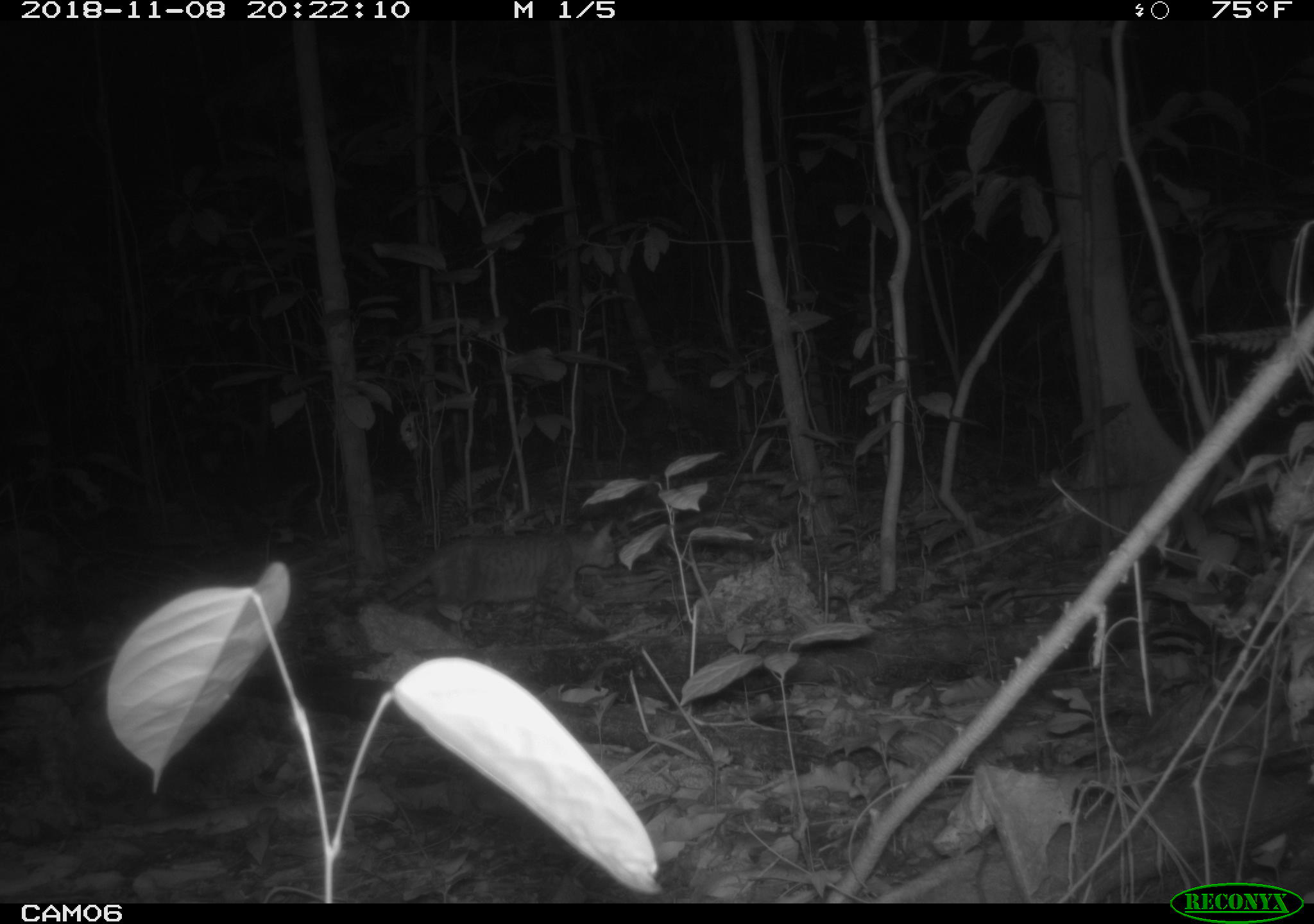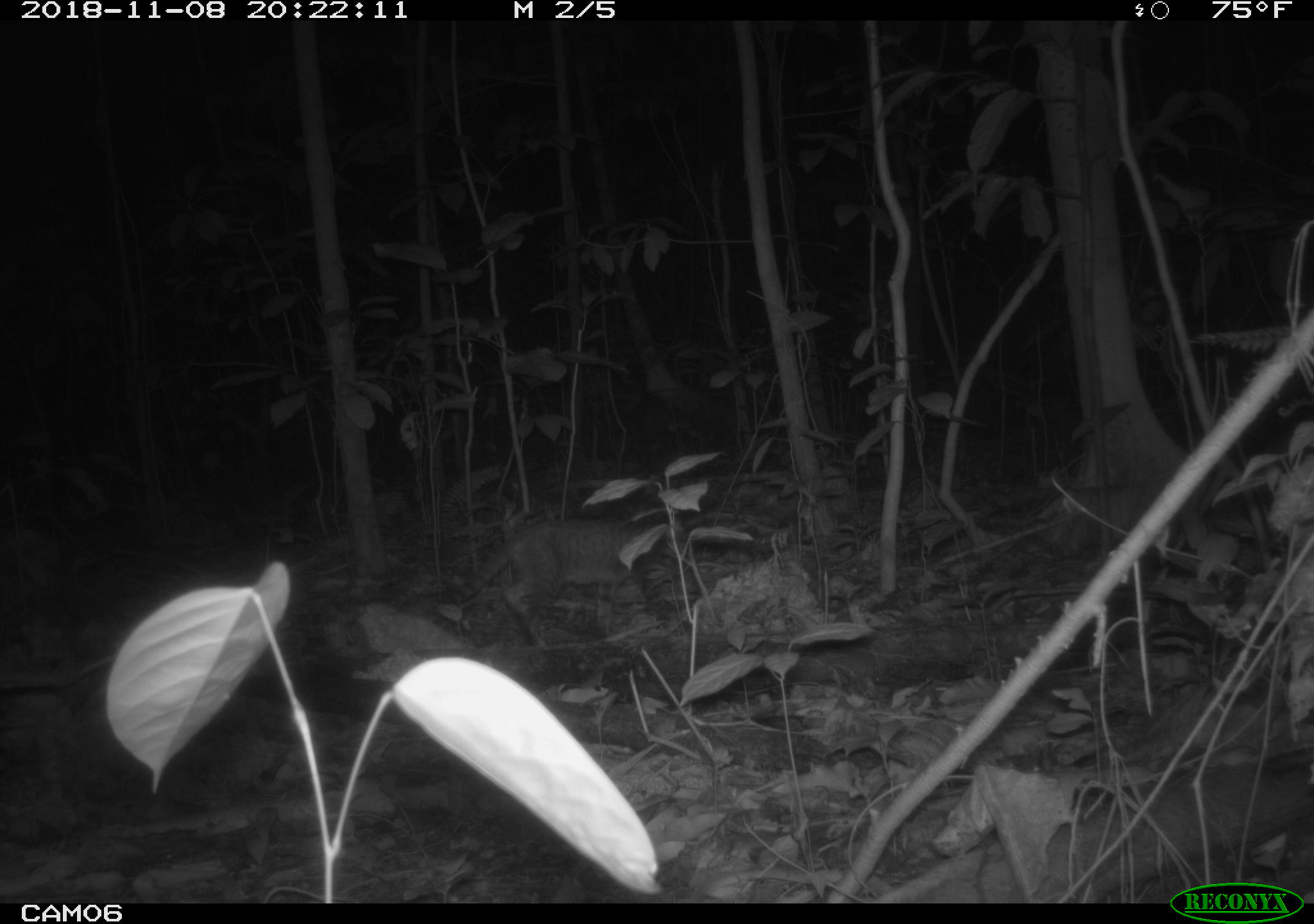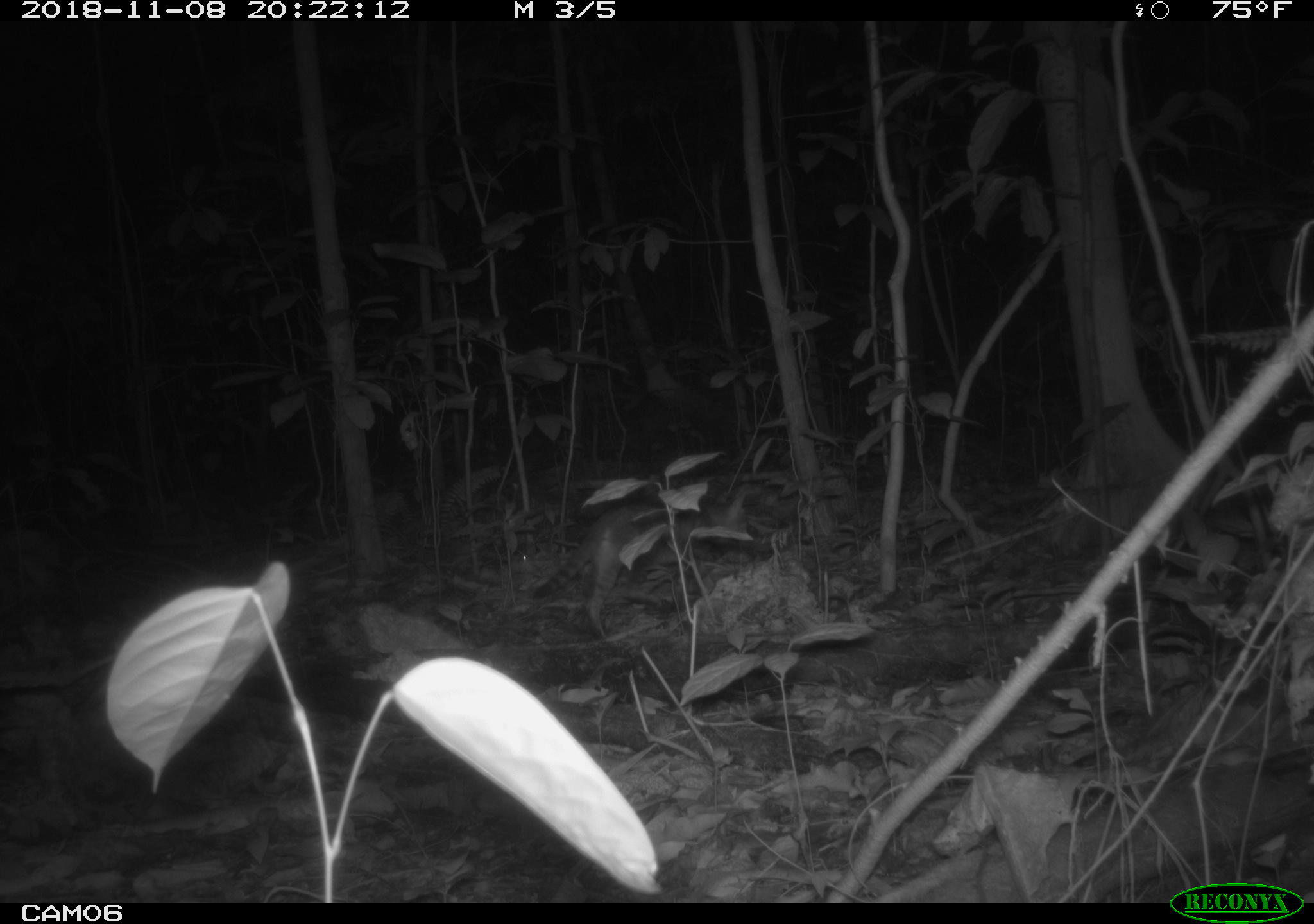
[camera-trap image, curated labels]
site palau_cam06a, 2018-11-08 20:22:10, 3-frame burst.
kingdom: Animalia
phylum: Chordata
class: Mammalia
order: Carnivora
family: Felidae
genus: Felis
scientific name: Felis catus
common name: cat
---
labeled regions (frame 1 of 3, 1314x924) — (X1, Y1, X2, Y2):
cat: (368, 517, 621, 629)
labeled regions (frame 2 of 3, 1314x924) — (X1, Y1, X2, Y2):
cat: (436, 515, 661, 650)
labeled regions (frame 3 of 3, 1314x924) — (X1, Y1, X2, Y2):
cat: (525, 483, 756, 647)